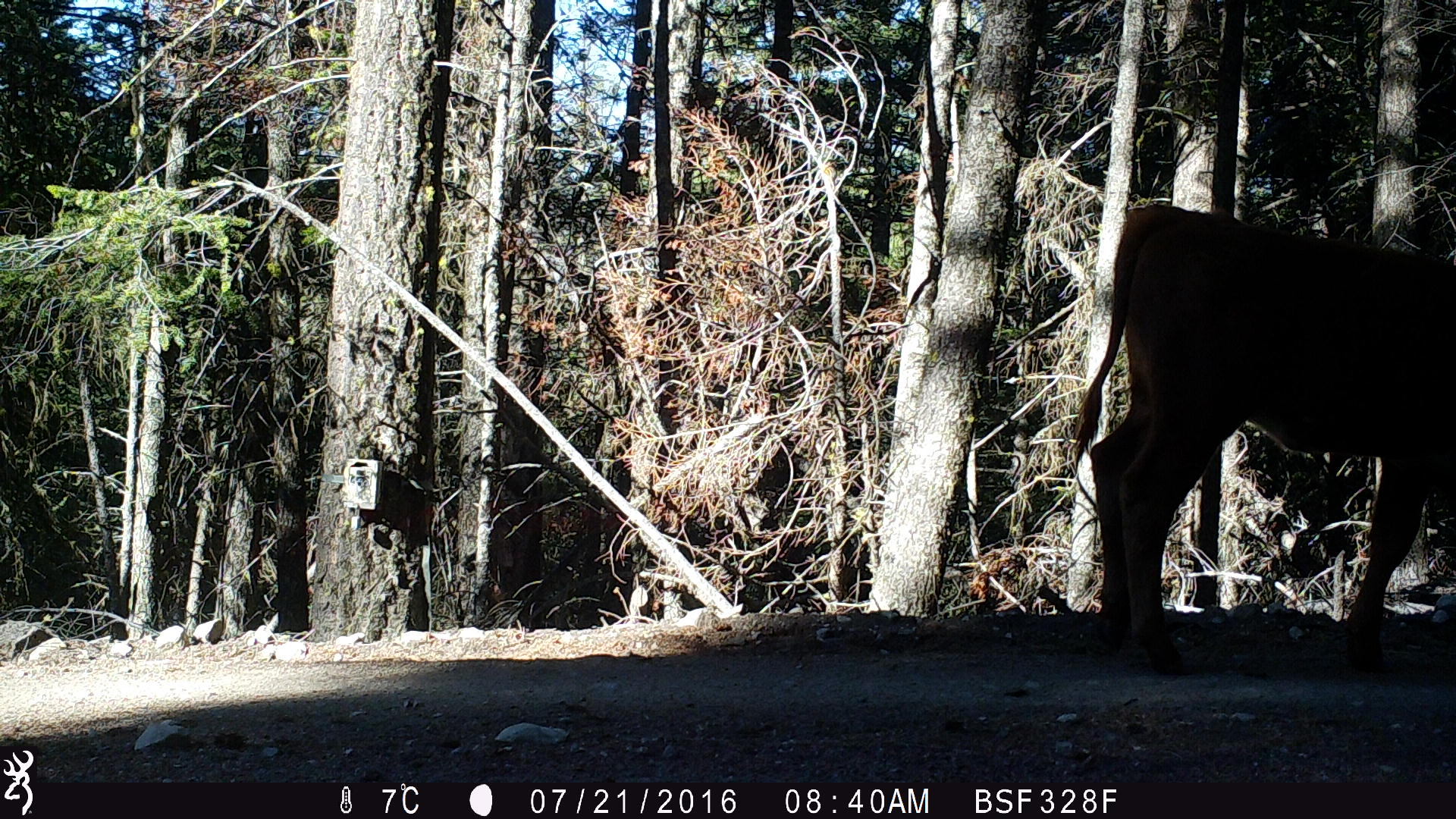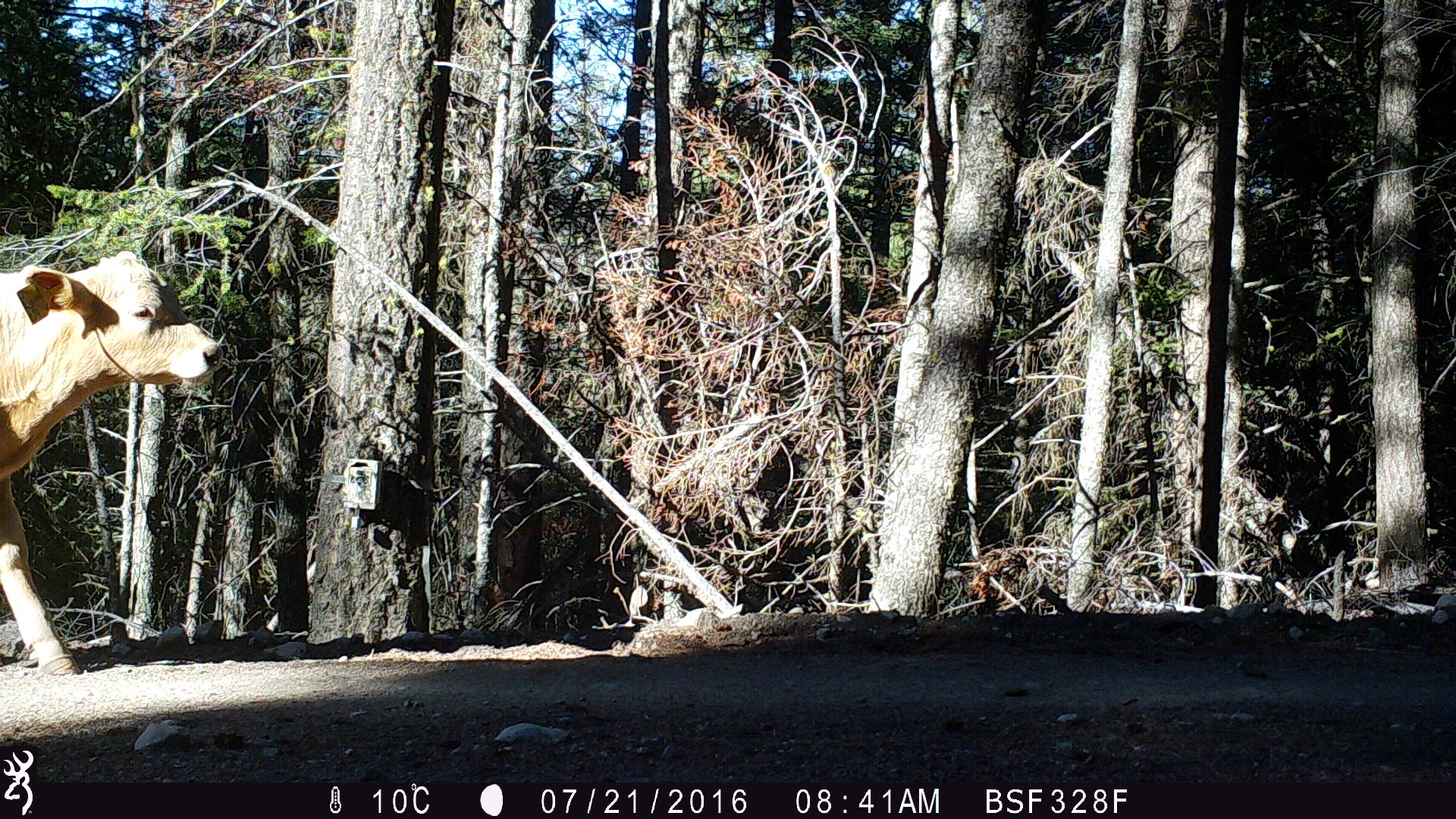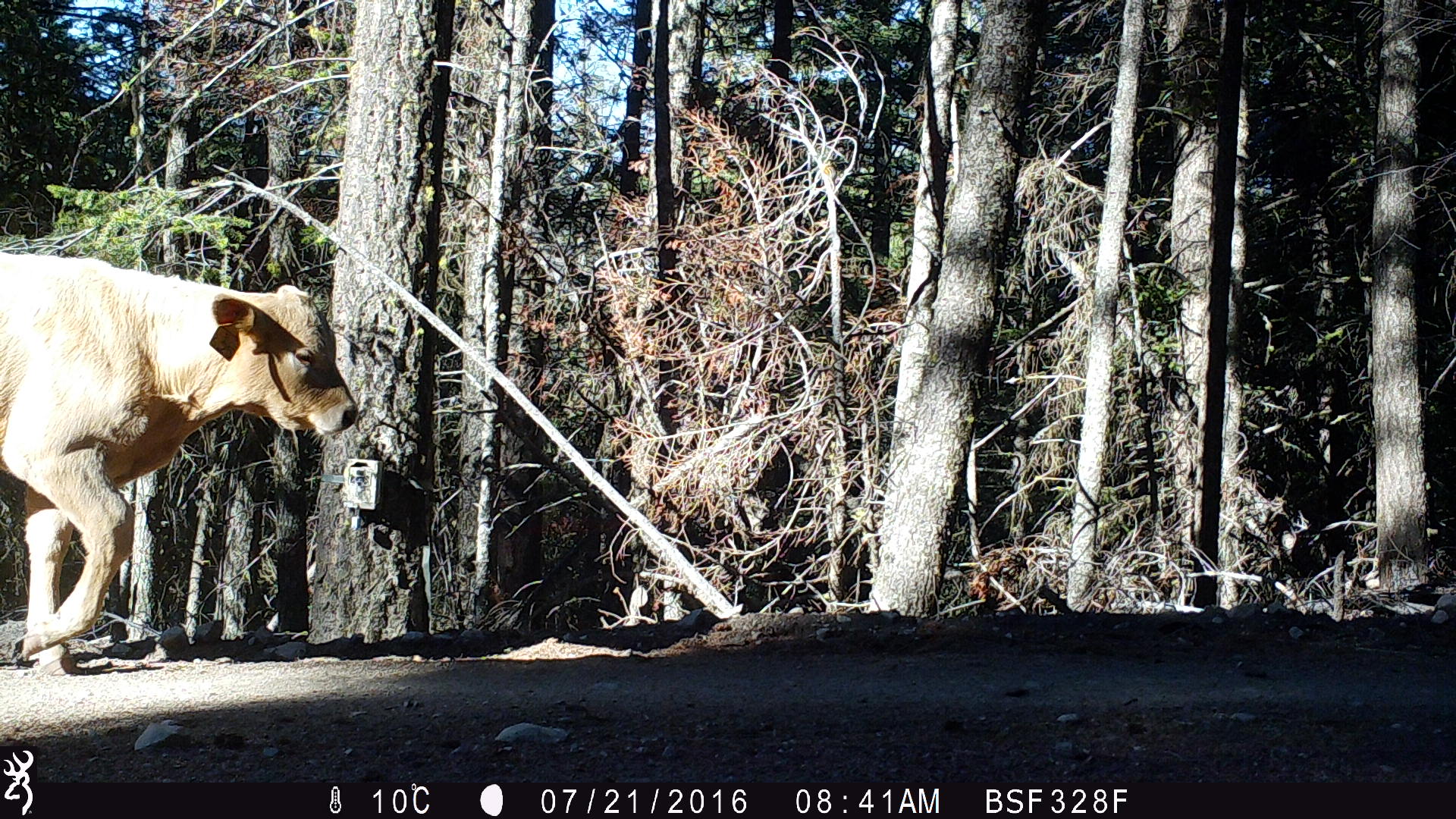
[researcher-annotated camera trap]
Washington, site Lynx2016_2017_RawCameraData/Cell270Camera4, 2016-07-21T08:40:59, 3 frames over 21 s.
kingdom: Animalia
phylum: Chordata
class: Mammalia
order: Artiodactyla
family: Bovidae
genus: Bos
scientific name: Bos taurus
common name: domestic cattle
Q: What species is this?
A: Domestic cattle (Bos taurus).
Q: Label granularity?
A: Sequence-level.